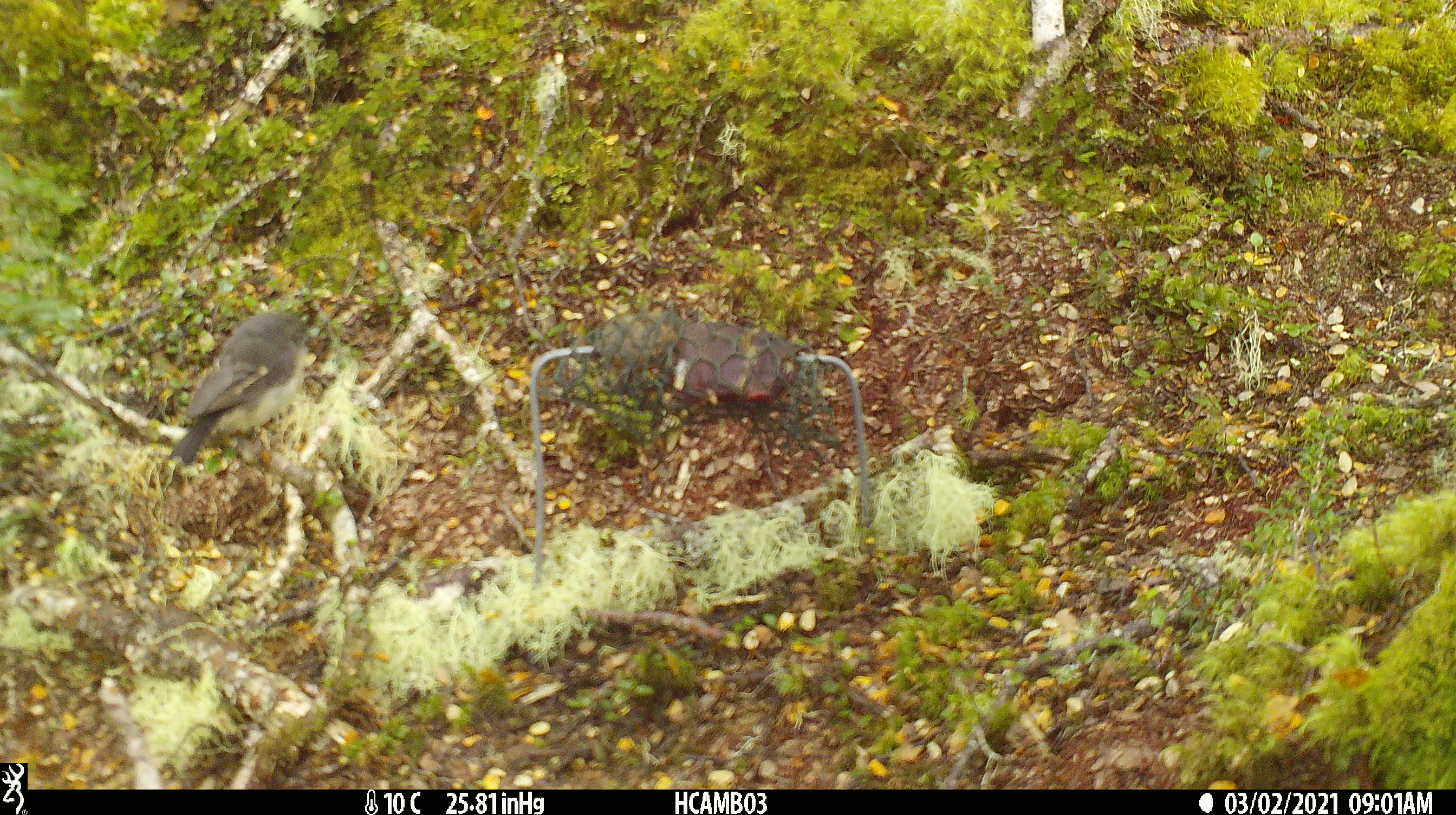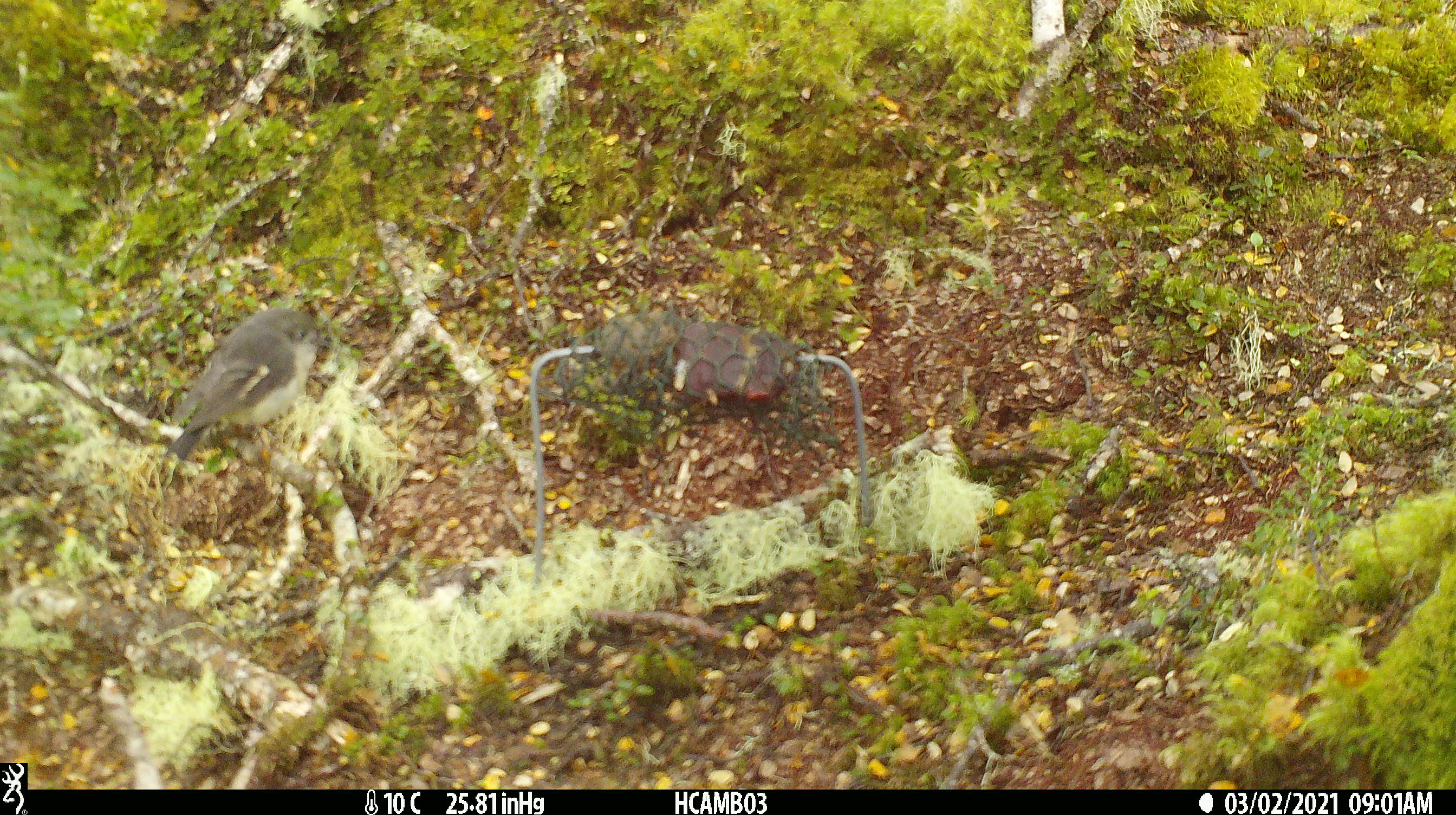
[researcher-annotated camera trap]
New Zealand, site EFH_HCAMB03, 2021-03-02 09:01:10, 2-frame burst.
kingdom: Animalia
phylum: Chordata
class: Aves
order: Passeriformes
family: Petroicidae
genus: Petroica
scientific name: Petroica macrocephala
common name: tomtit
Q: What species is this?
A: Tomtit (Petroica macrocephala).